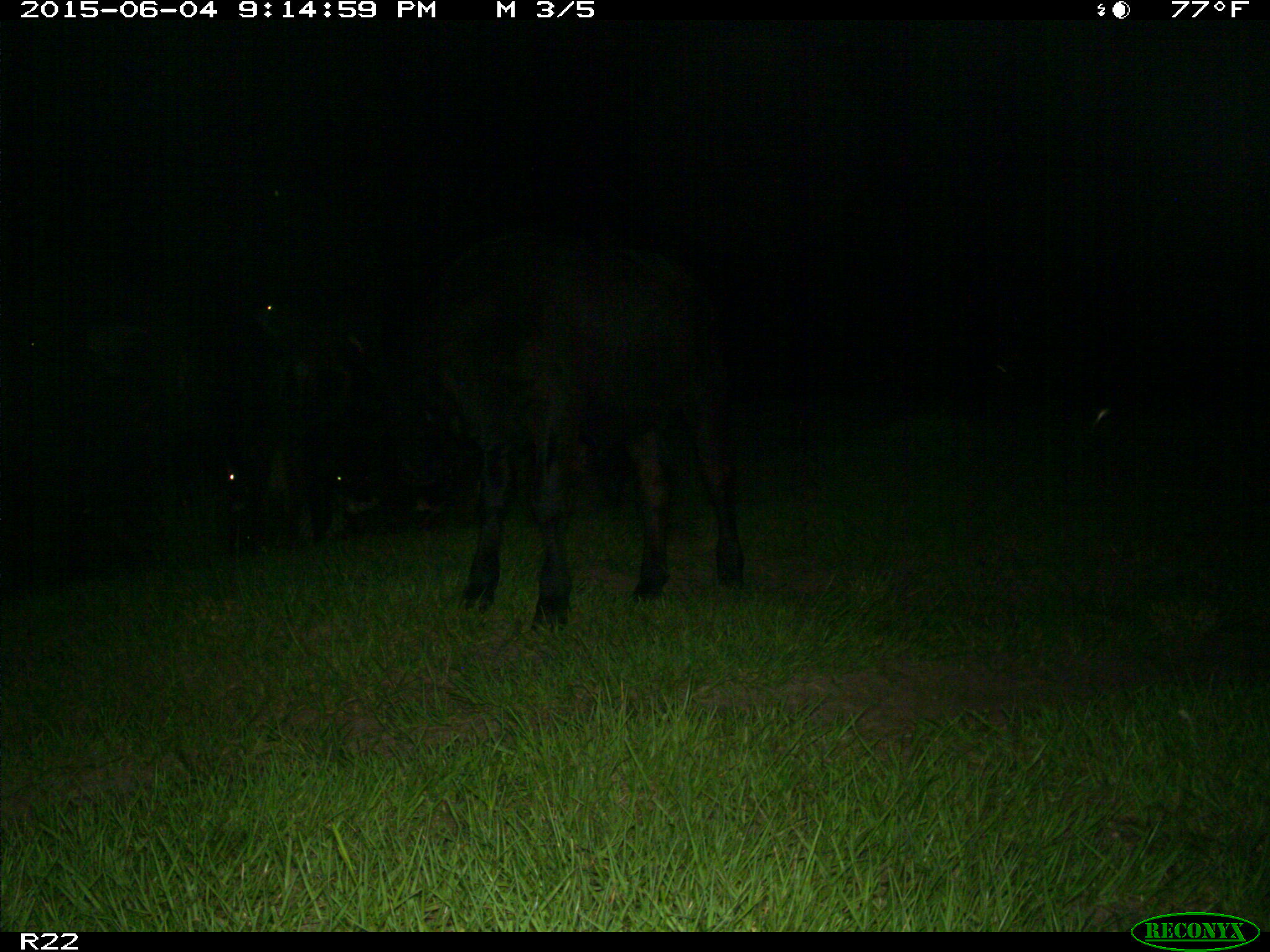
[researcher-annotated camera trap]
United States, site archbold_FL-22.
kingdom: Animalia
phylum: Chordata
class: Mammalia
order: Artiodactyla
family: Bovidae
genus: Bos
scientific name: Bos taurus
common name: domestic cow